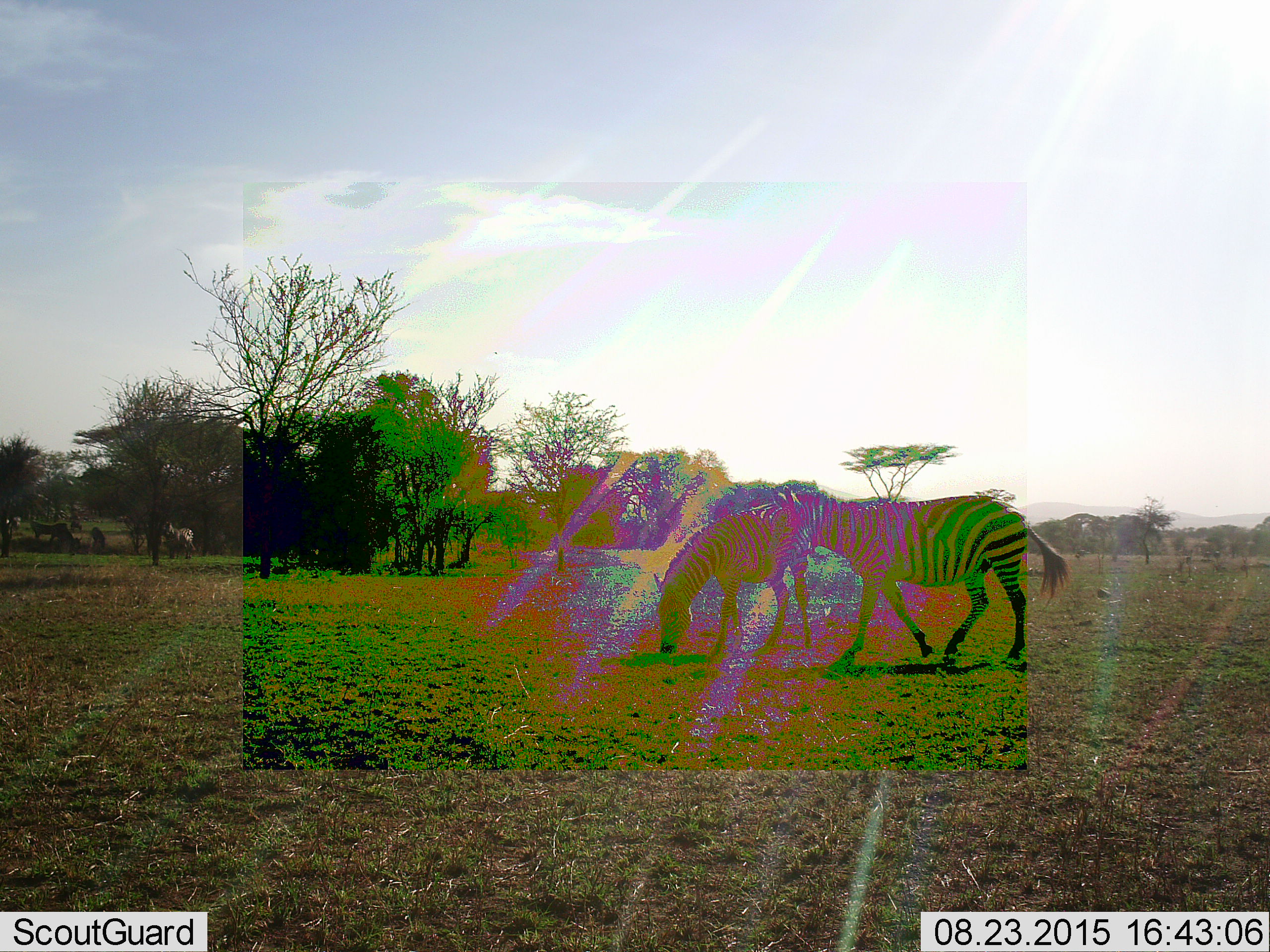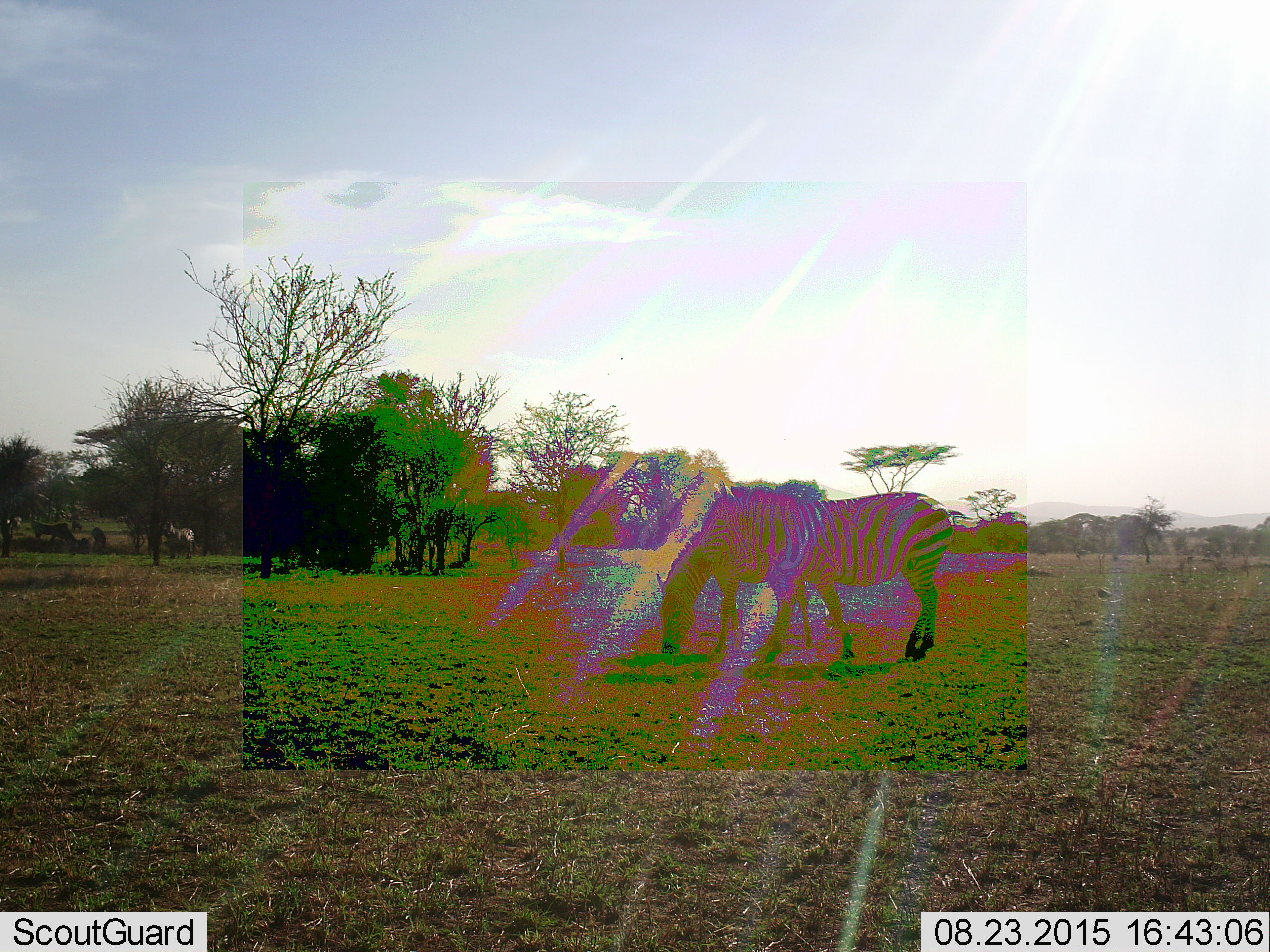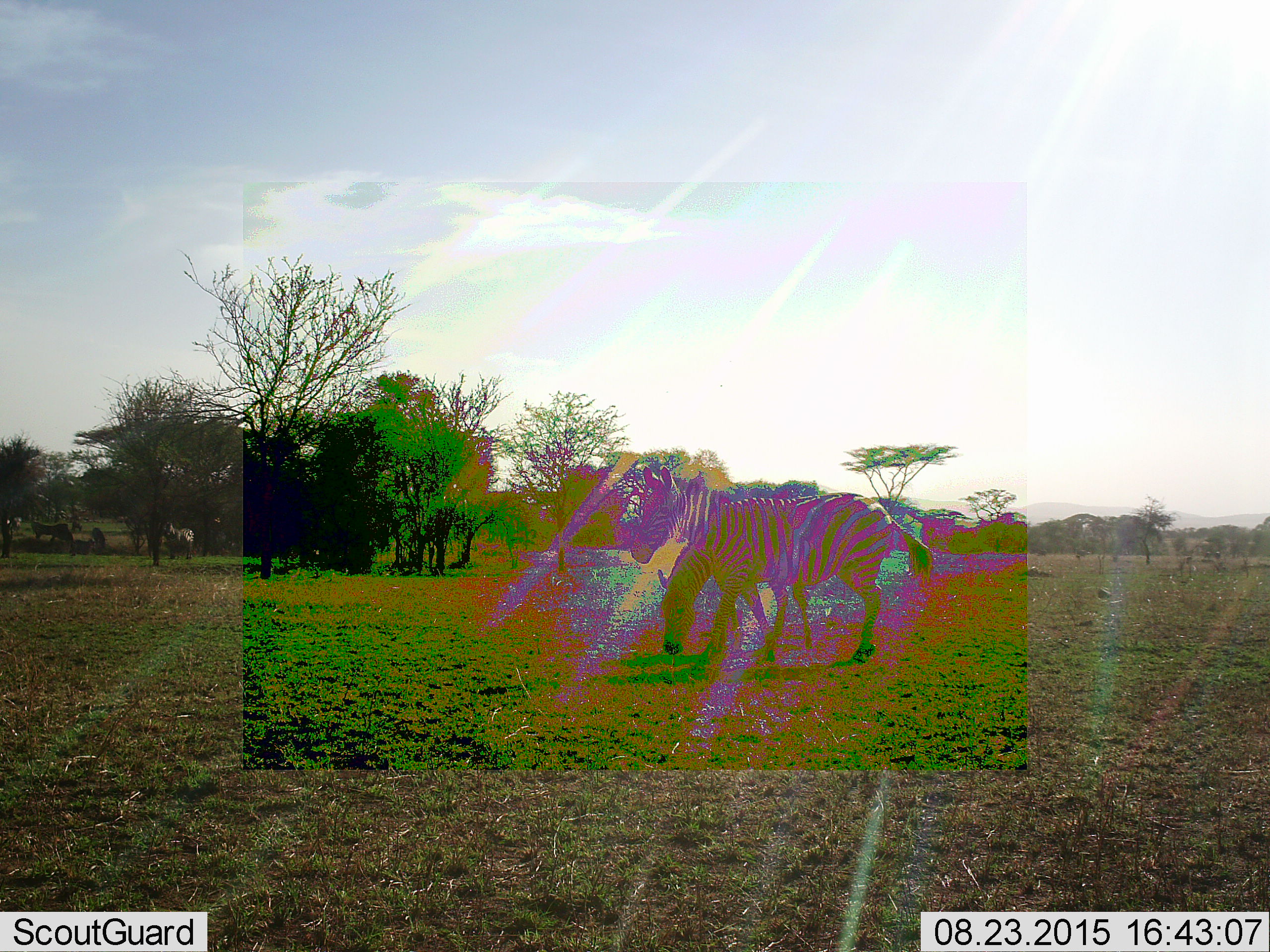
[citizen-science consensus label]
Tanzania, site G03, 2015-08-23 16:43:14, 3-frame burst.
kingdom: Animalia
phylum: Chordata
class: Mammalia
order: Perissodactyla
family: Equidae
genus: Equus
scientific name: Equus quagga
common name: plains zebra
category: zebra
Zebra (plains zebra) (Equus quagga), count 5. Behavior (volunteer vote fractions): standing 65%, resting 5%, moving 75%, interacting 0%. Young present (vote fraction): 10%. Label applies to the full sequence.